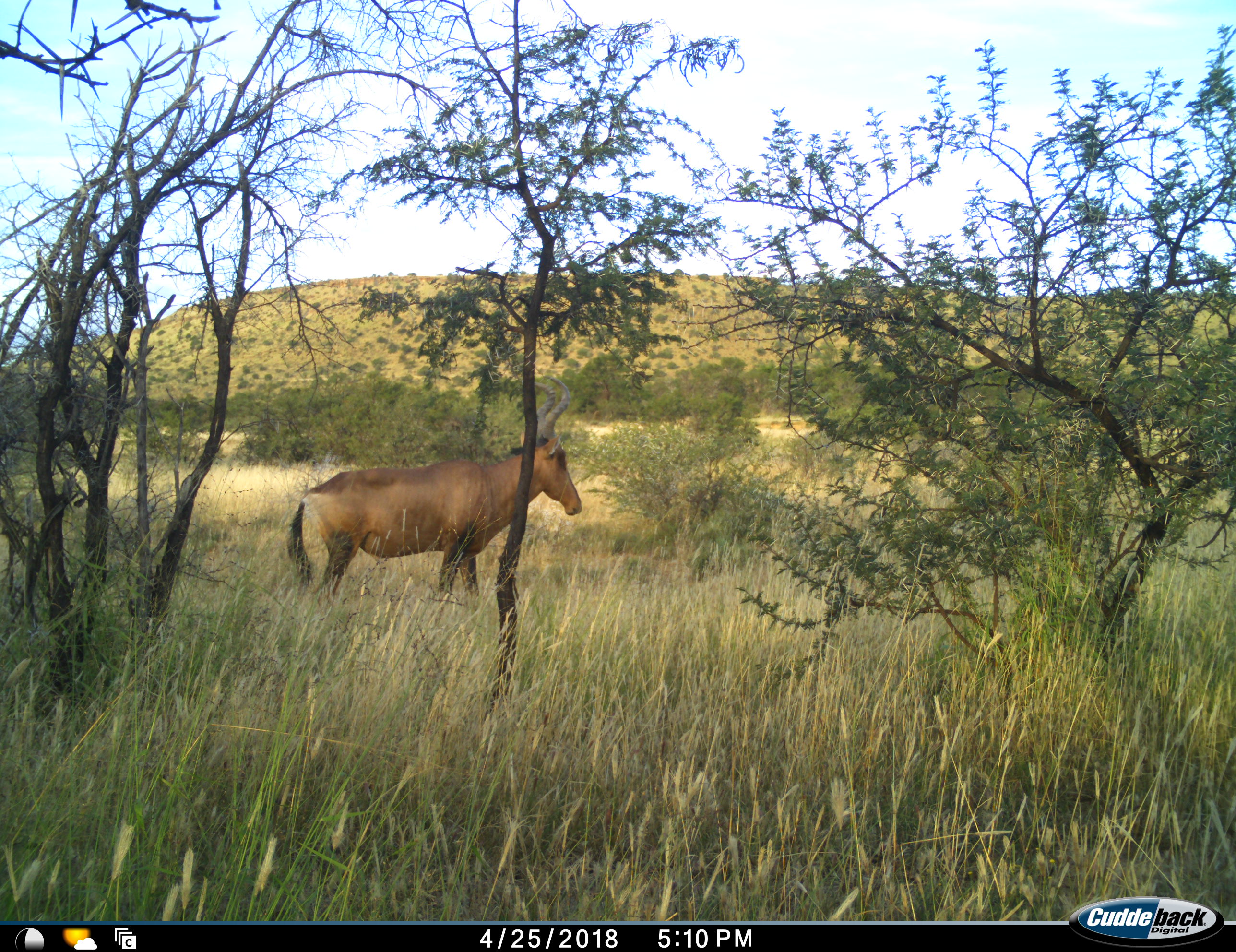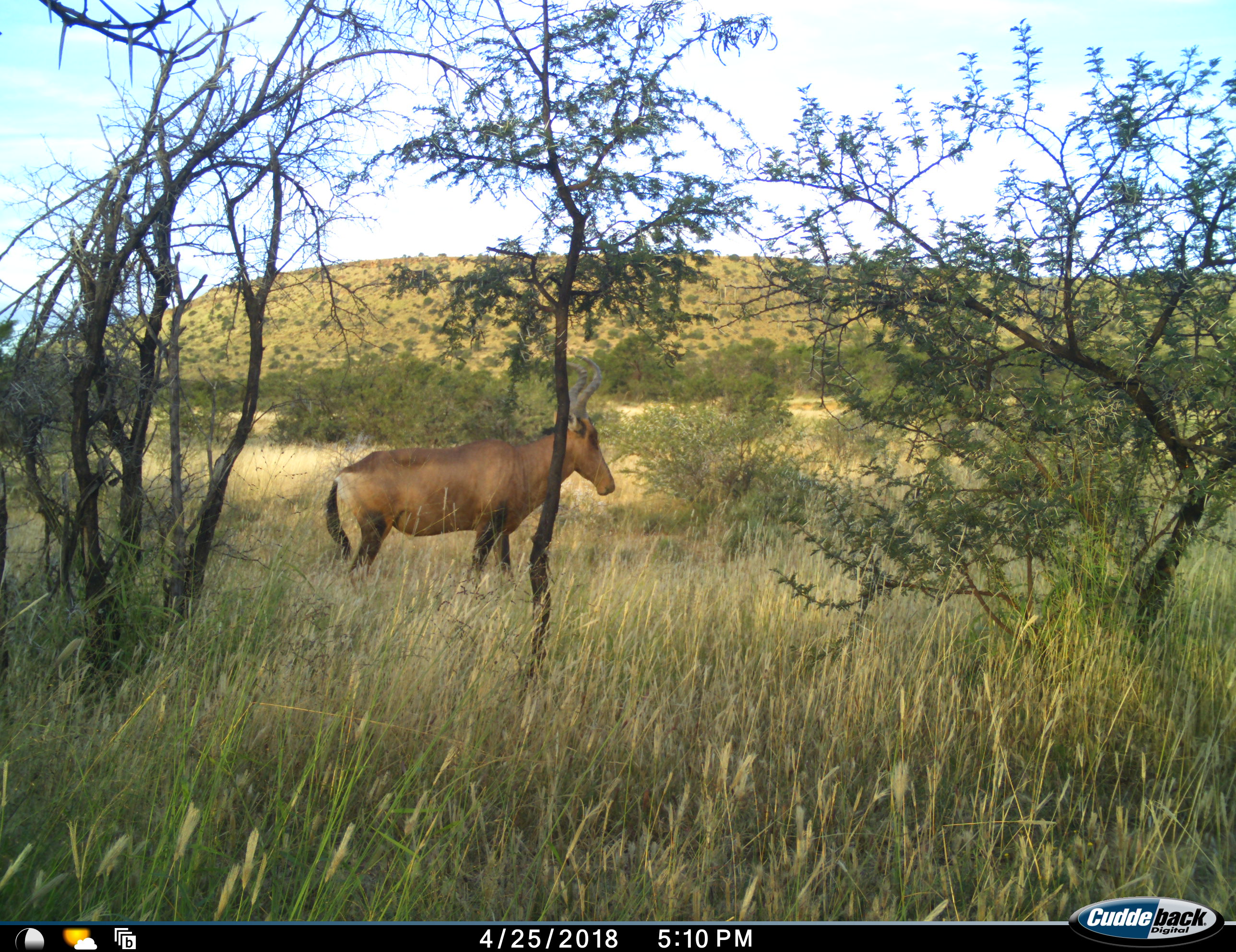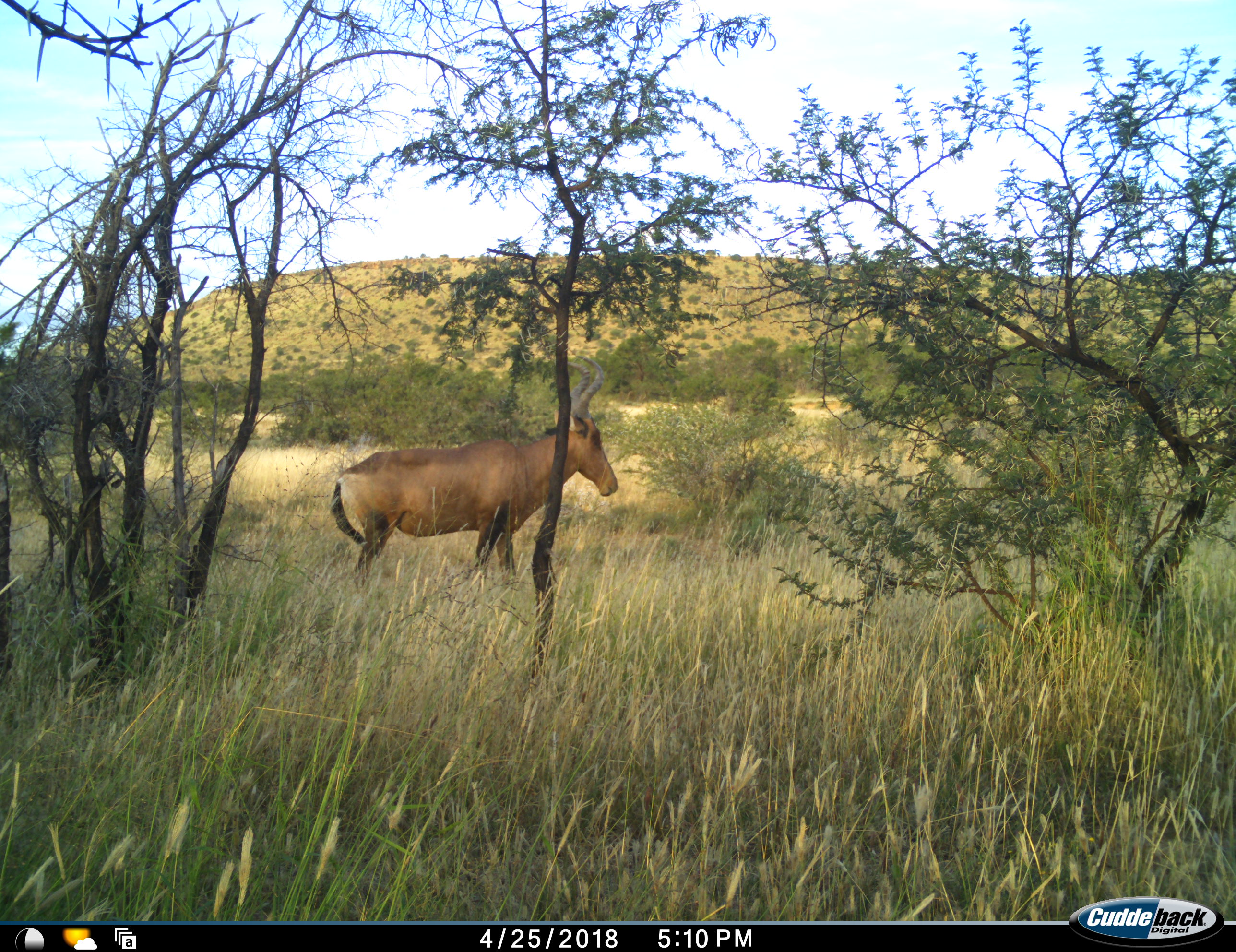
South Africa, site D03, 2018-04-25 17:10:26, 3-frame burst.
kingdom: Animalia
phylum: Chordata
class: Mammalia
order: Artiodactyla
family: Bovidae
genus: Alcelaphus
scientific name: Alcelaphus buselaphus caama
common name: red hartebeest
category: hartebeestred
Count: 1.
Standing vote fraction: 70%.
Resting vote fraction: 0%.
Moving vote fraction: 30%.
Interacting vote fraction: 0%.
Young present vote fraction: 0%.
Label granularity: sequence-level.